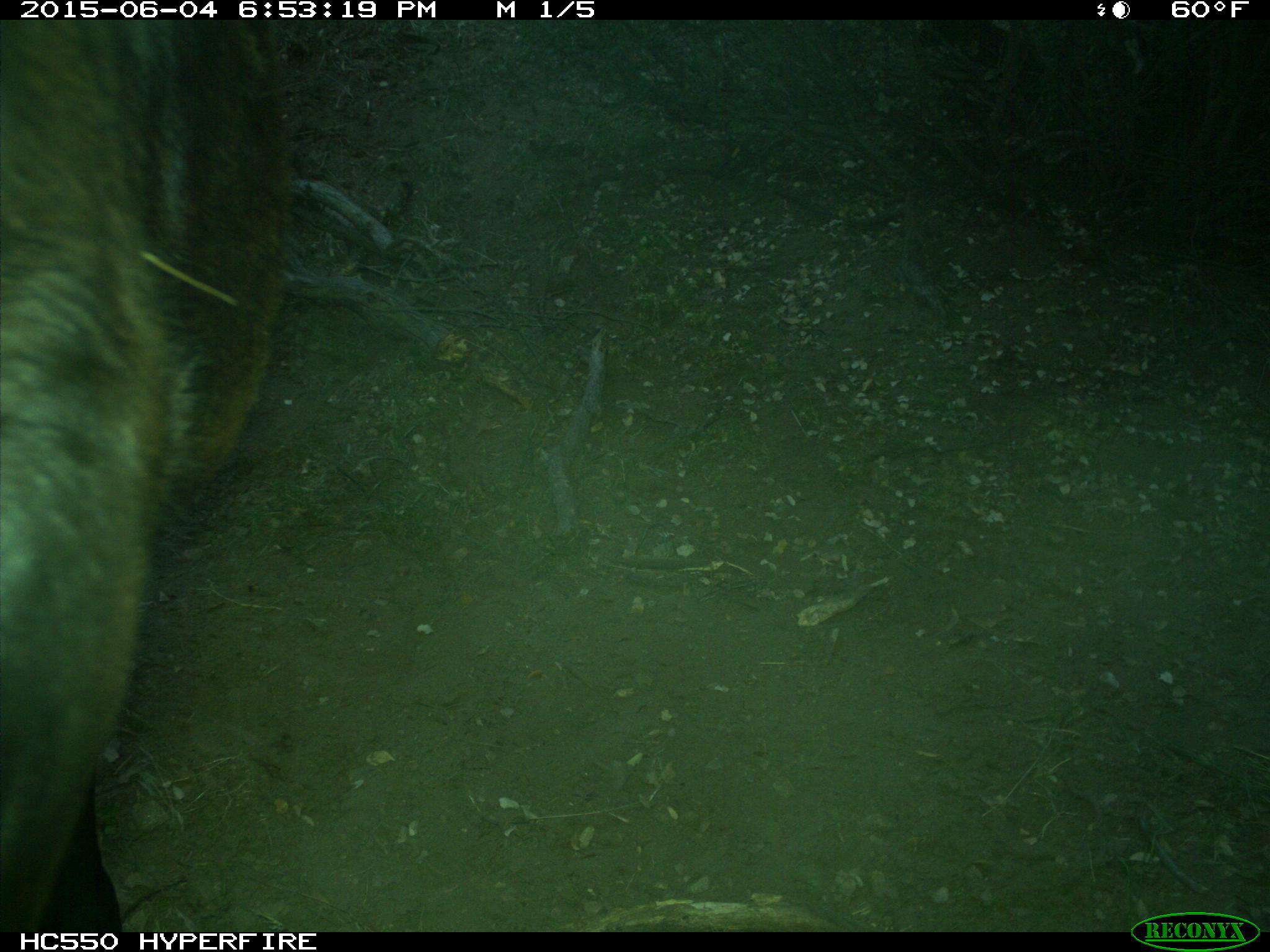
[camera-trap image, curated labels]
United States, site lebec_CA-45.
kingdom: Animalia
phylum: Chordata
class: Mammalia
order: Artiodactyla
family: Bovidae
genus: Bos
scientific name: Bos taurus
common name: domestic cow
Bos taurus (domestic cow).